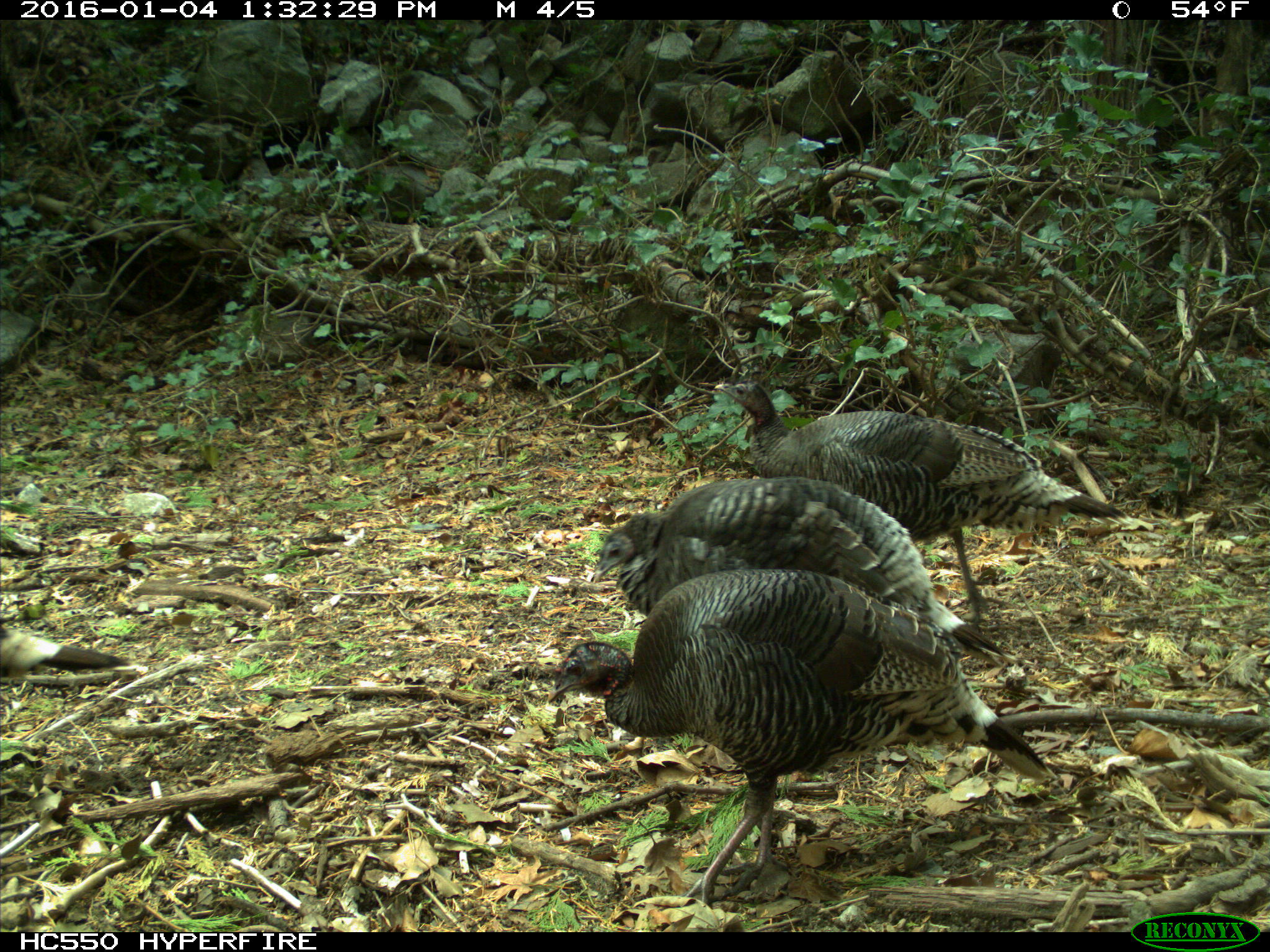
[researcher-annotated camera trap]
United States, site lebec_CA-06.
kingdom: Animalia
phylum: Chordata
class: Aves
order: Galliformes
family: Phasianidae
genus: Meleagris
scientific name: Meleagris gallopavo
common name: wild turkey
Meleagris gallopavo (wild turkey).